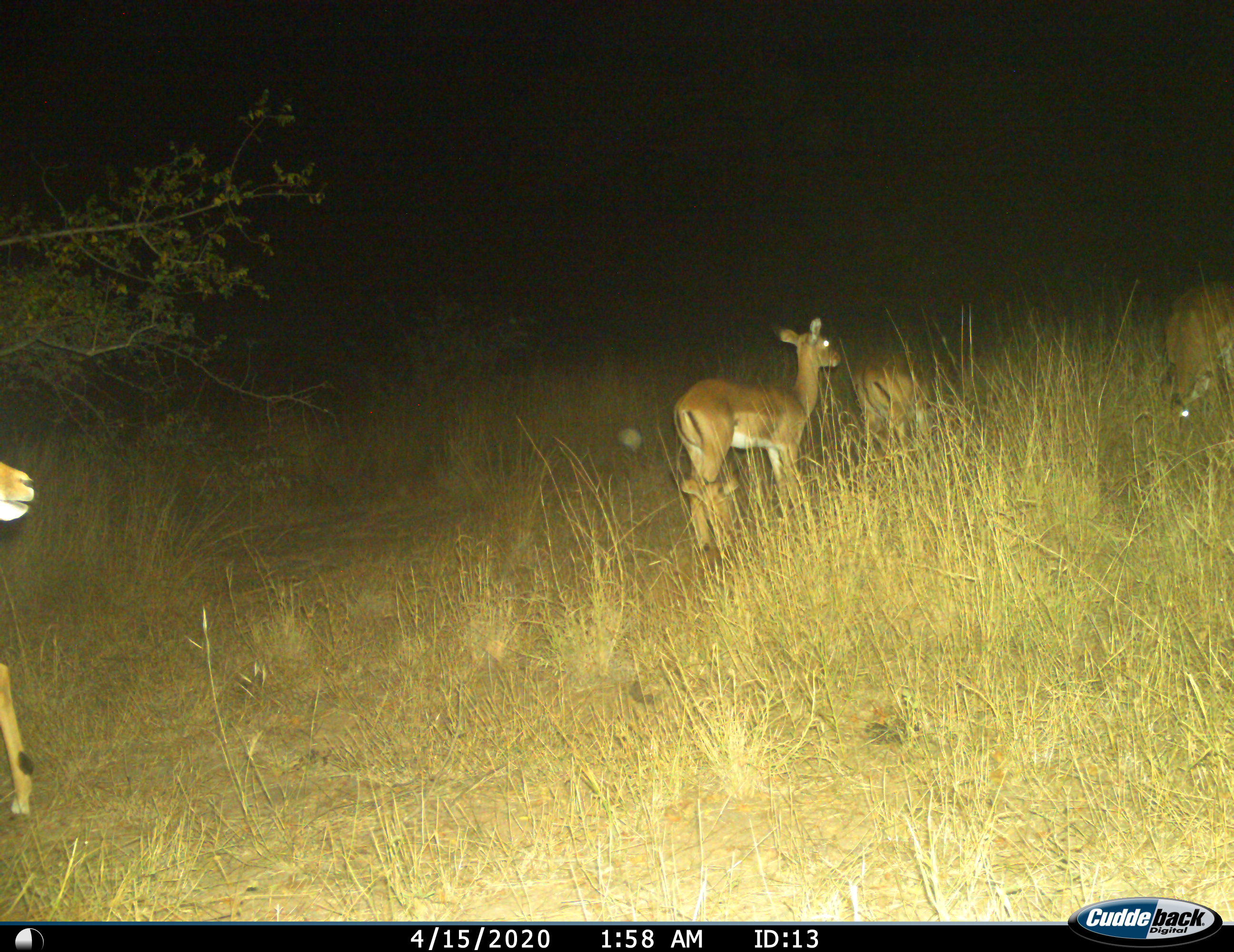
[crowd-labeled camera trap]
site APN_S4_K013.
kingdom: Animalia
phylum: Chordata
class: Mammalia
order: Artiodactyla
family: Bovidae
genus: Aepyceros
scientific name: Aepyceros melampus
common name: impala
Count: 5.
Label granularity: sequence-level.